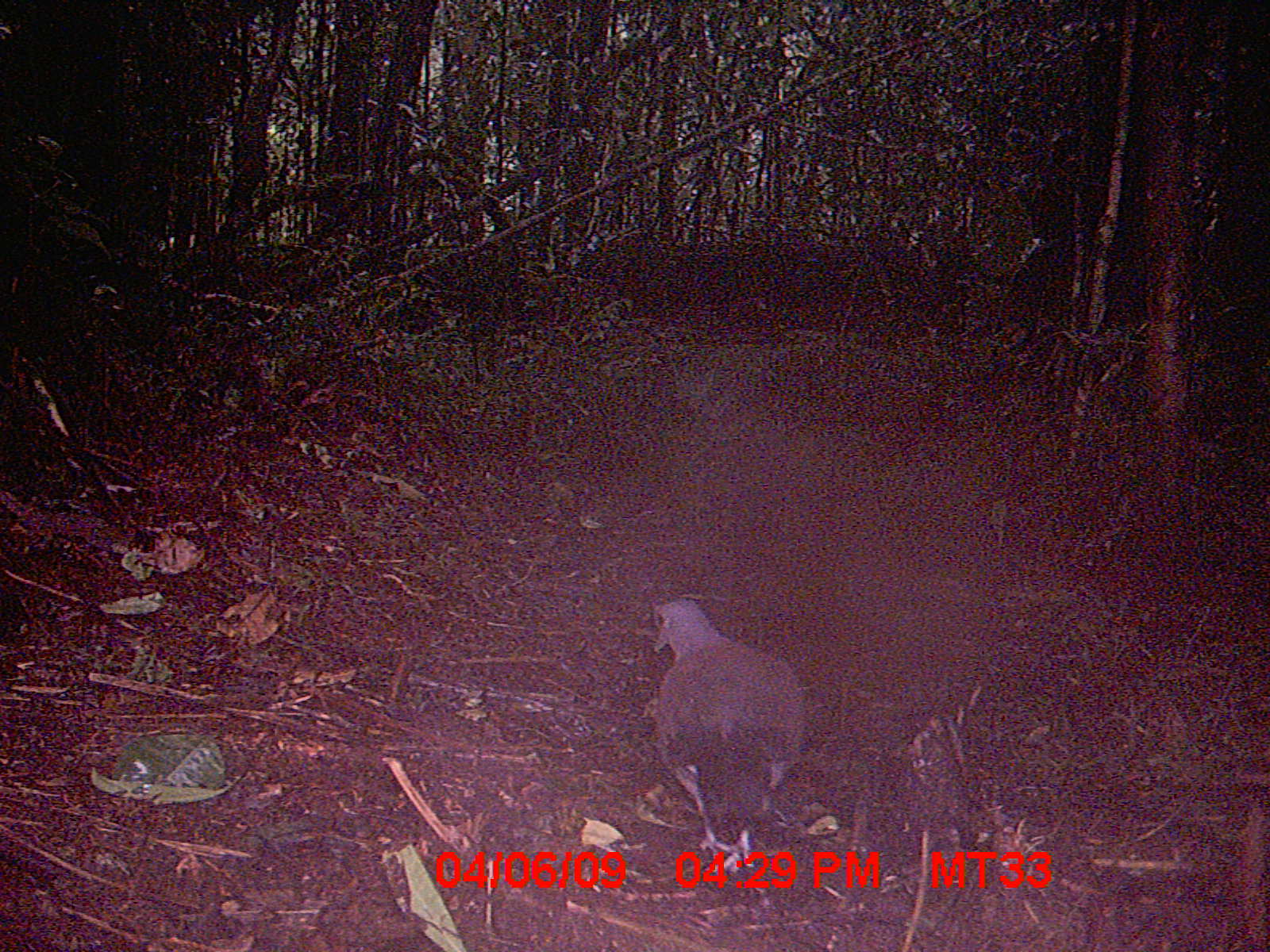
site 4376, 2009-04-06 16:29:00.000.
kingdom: Animalia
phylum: Chordata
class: Aves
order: Columbiformes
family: Columbidae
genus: Streptopelia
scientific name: Streptopelia picturata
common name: madagascar turtle-dove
Streptopelia picturata (madagascar turtle-dove), count 1.